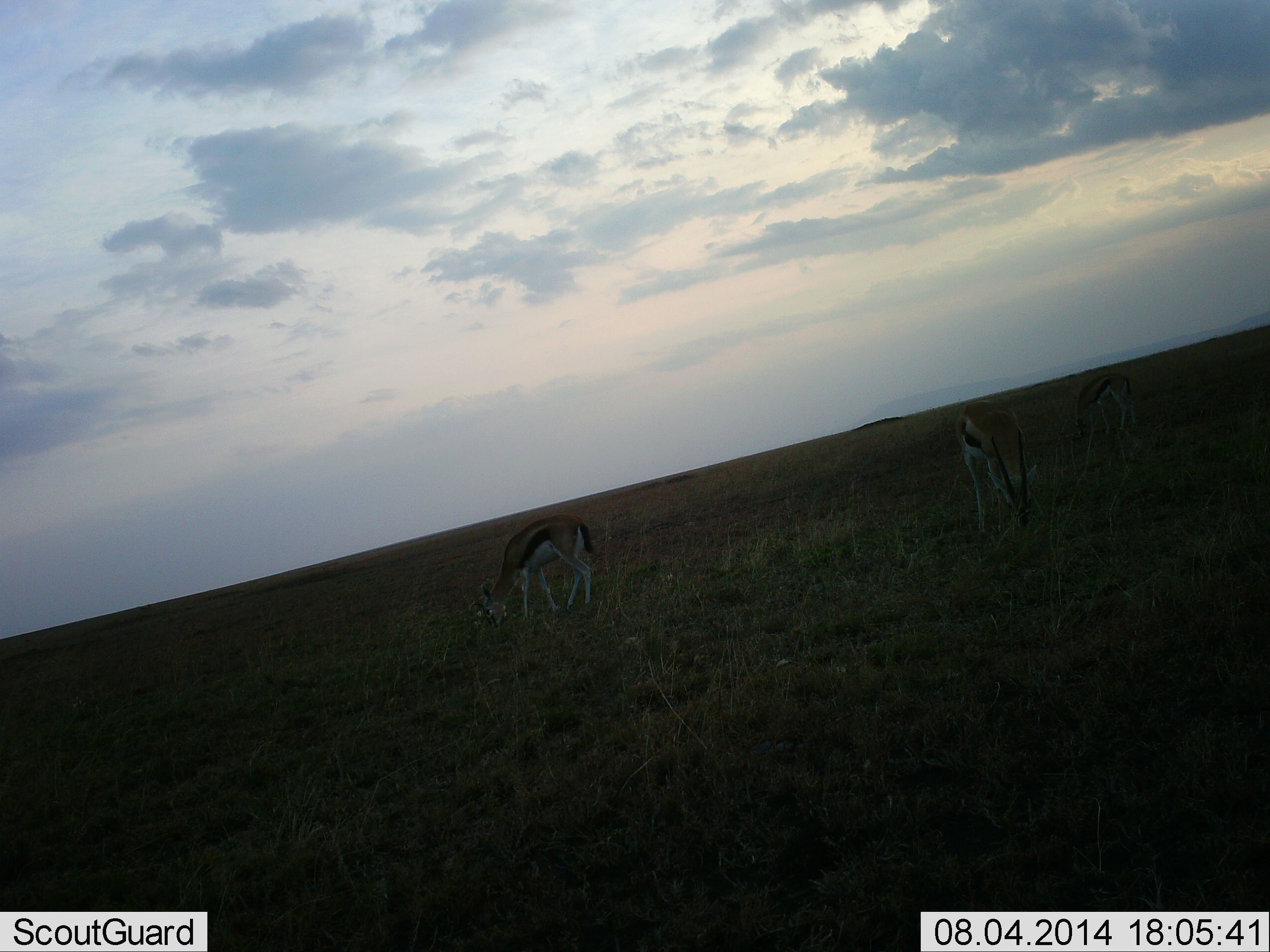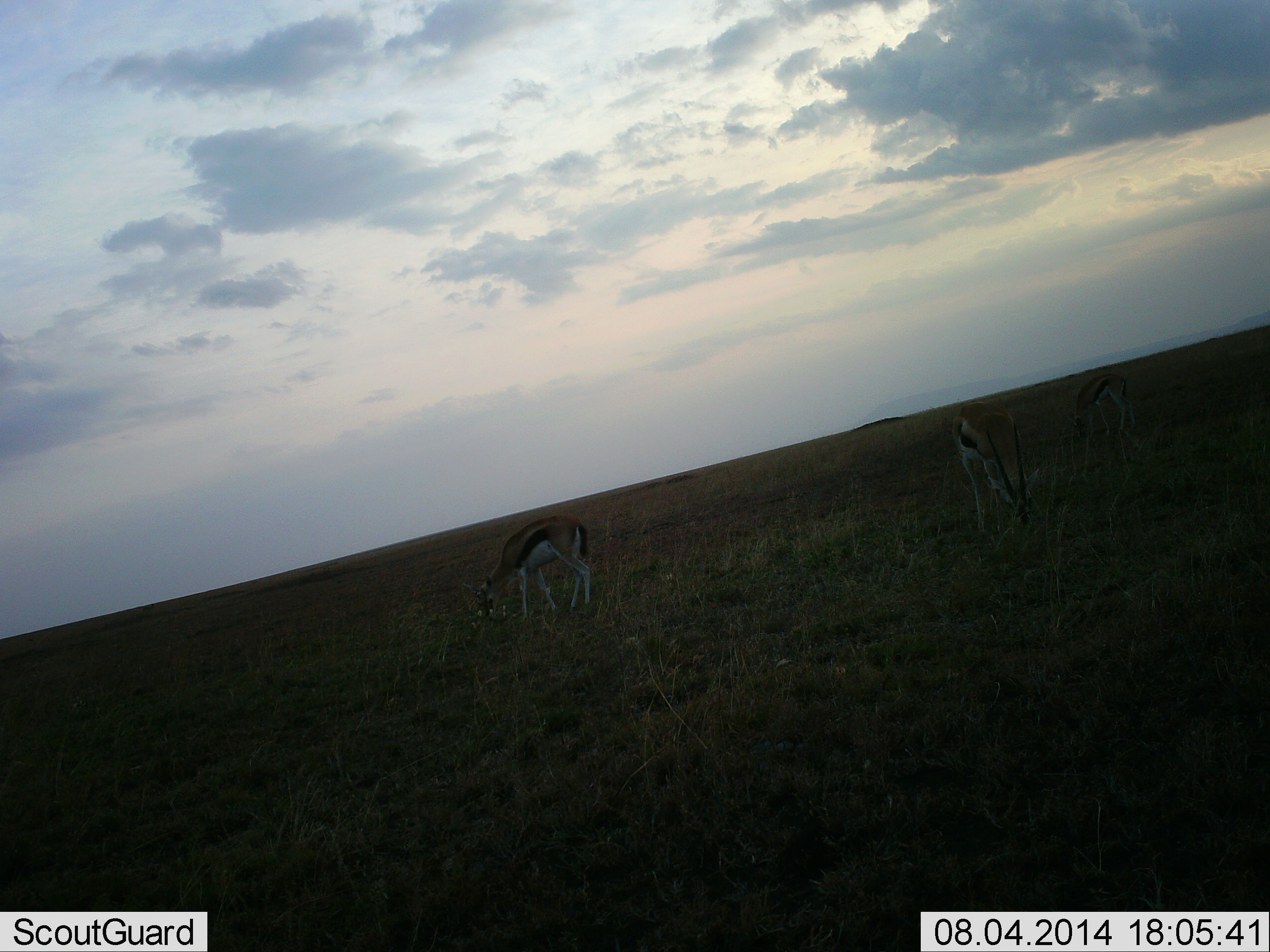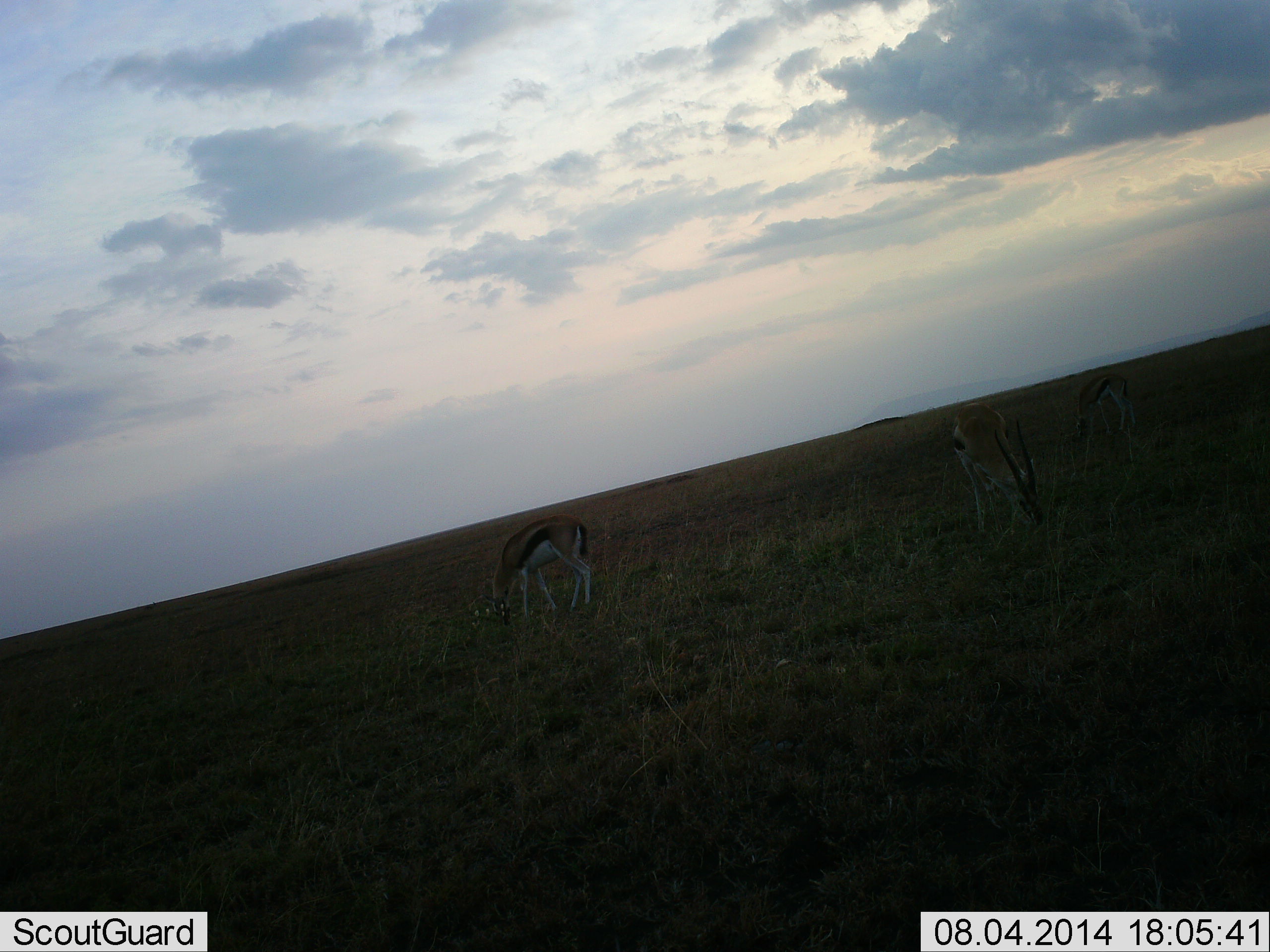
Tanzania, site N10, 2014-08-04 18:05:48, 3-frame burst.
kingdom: Animalia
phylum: Chordata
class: Mammalia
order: Artiodactyla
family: Bovidae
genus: Eudorcas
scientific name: Eudorcas thomsonii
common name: thomson's gazelle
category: gazellethomsons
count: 3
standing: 40%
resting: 0%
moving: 0%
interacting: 0%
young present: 0%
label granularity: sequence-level